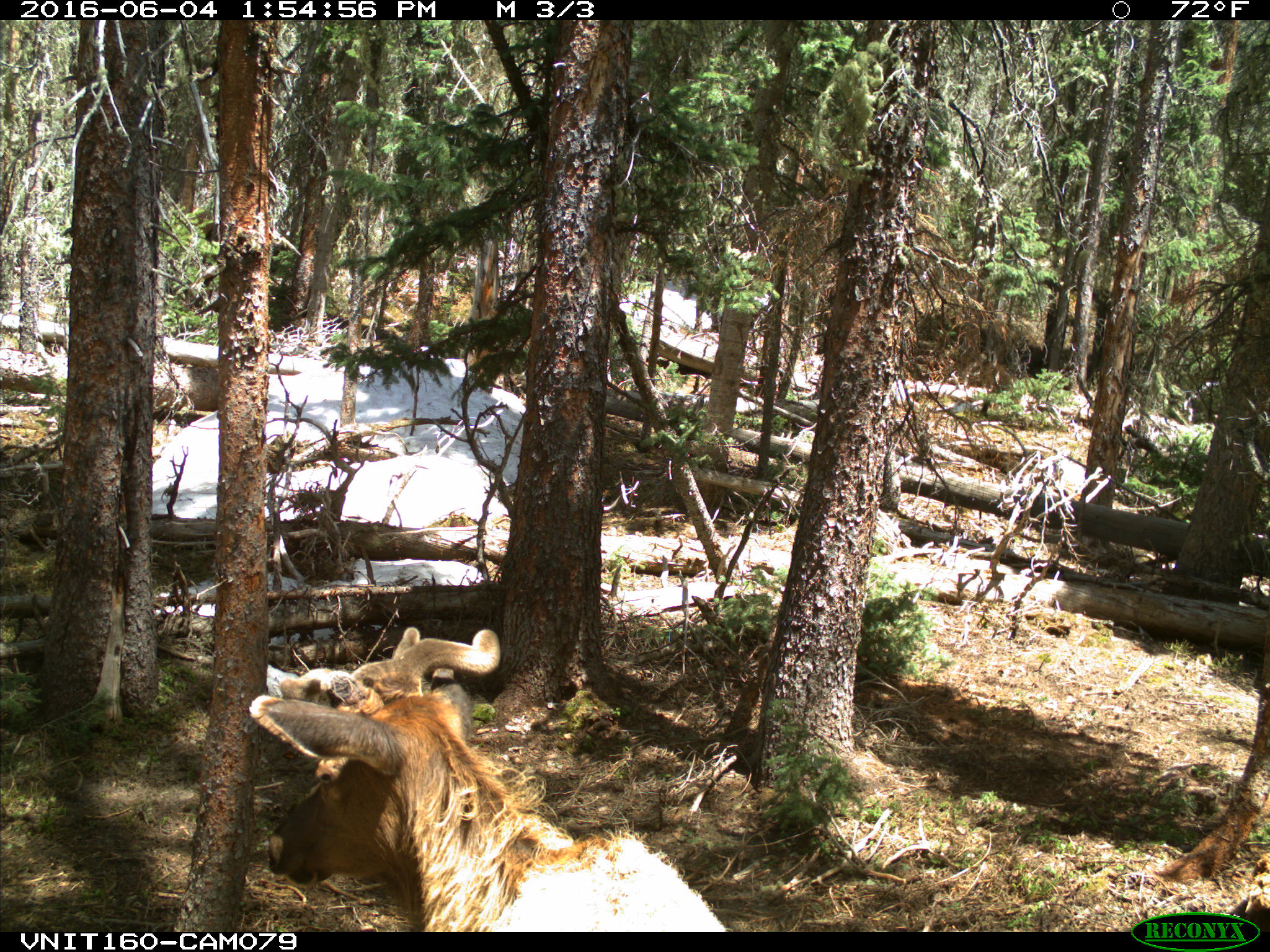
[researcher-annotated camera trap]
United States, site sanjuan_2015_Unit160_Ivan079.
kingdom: Animalia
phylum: Chordata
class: Mammalia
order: Artiodactyla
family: Cervidae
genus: Cervus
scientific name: Cervus elaphus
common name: red deer